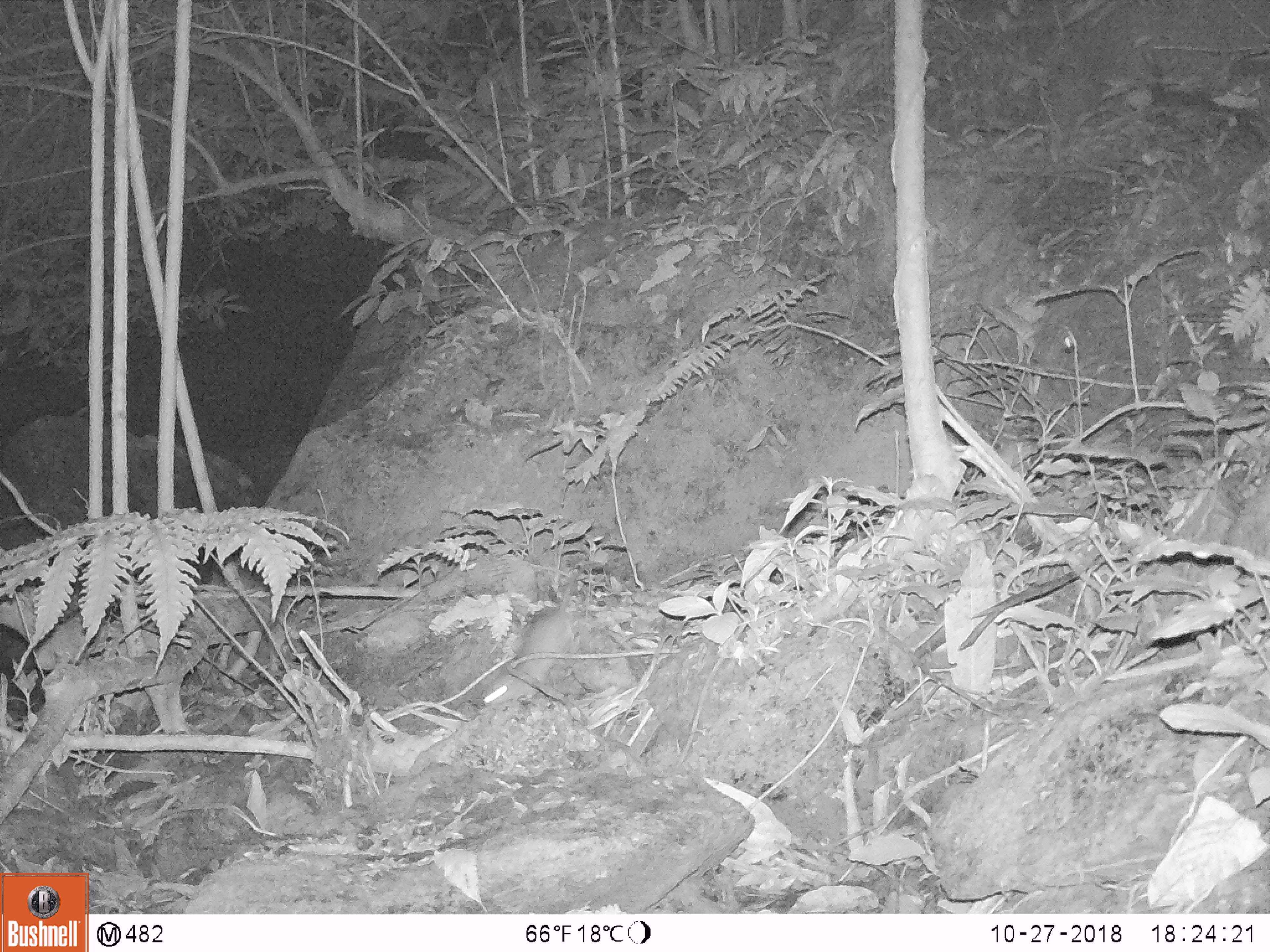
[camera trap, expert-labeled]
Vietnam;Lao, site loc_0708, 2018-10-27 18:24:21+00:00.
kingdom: Animalia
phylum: Chordata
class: Mammalia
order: Rodentia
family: Muridae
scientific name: Muridae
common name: old-world mice and rats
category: unidentified murid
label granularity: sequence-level